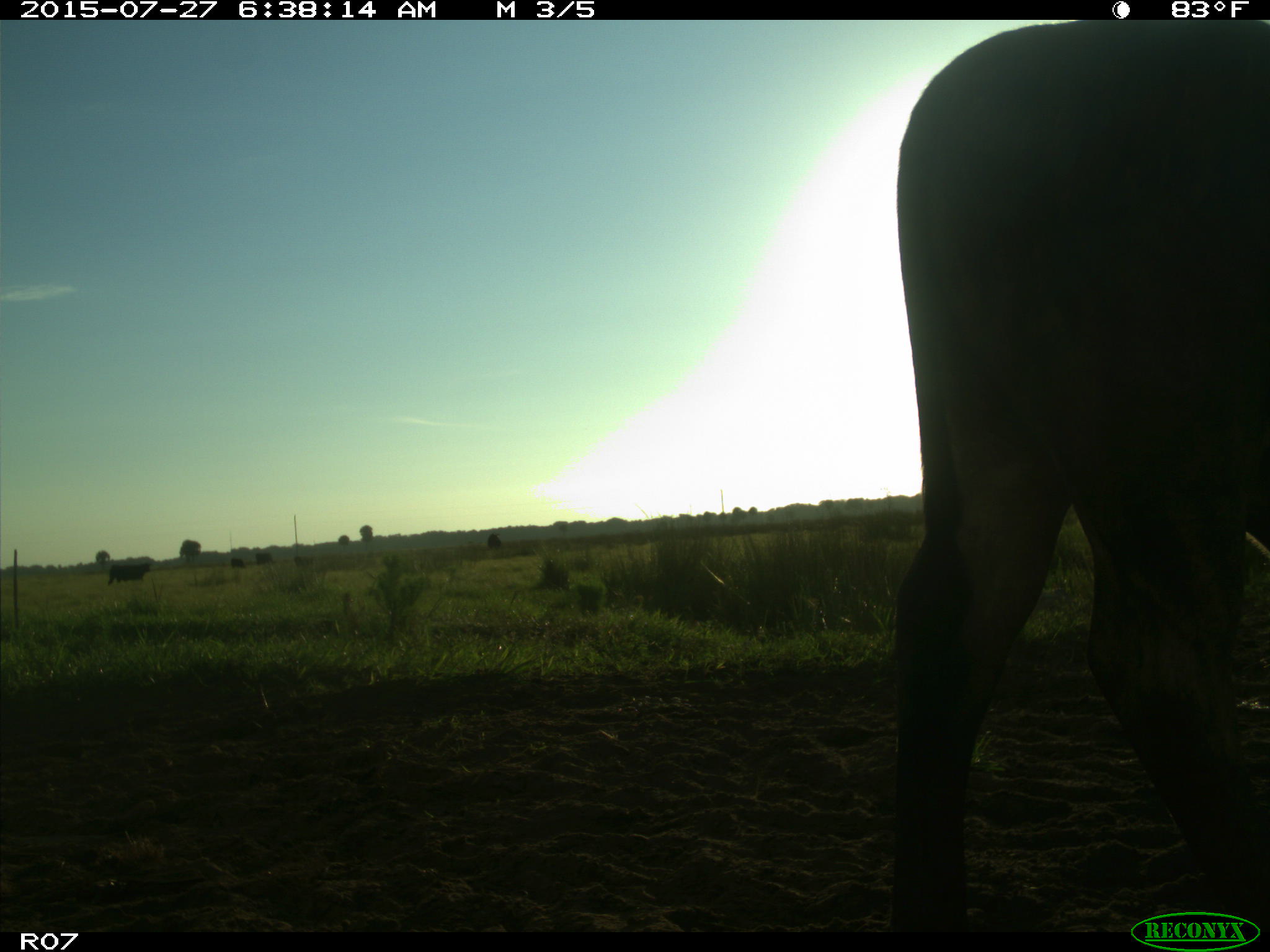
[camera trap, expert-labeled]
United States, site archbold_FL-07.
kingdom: Animalia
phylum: Chordata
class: Mammalia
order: Artiodactyla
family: Bovidae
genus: Bos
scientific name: Bos taurus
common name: domestic cow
Bos taurus (domestic cow).